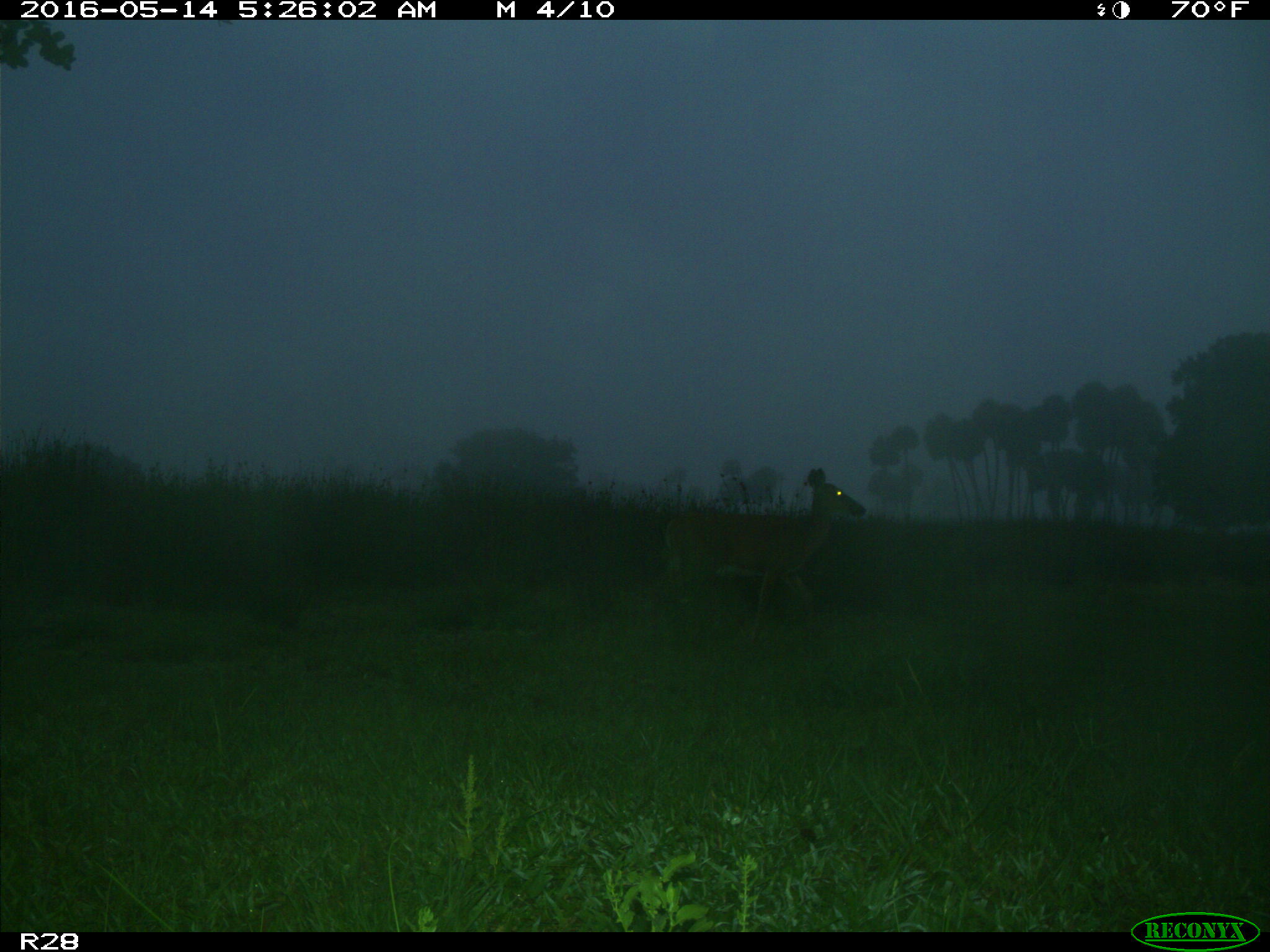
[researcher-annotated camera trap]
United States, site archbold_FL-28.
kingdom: Animalia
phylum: Chordata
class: Mammalia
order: Artiodactyla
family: Cervidae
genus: Odocoileus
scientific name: Odocoileus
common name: deer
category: unidentified deer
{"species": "unidentified deer (deer) (Odocoileus)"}